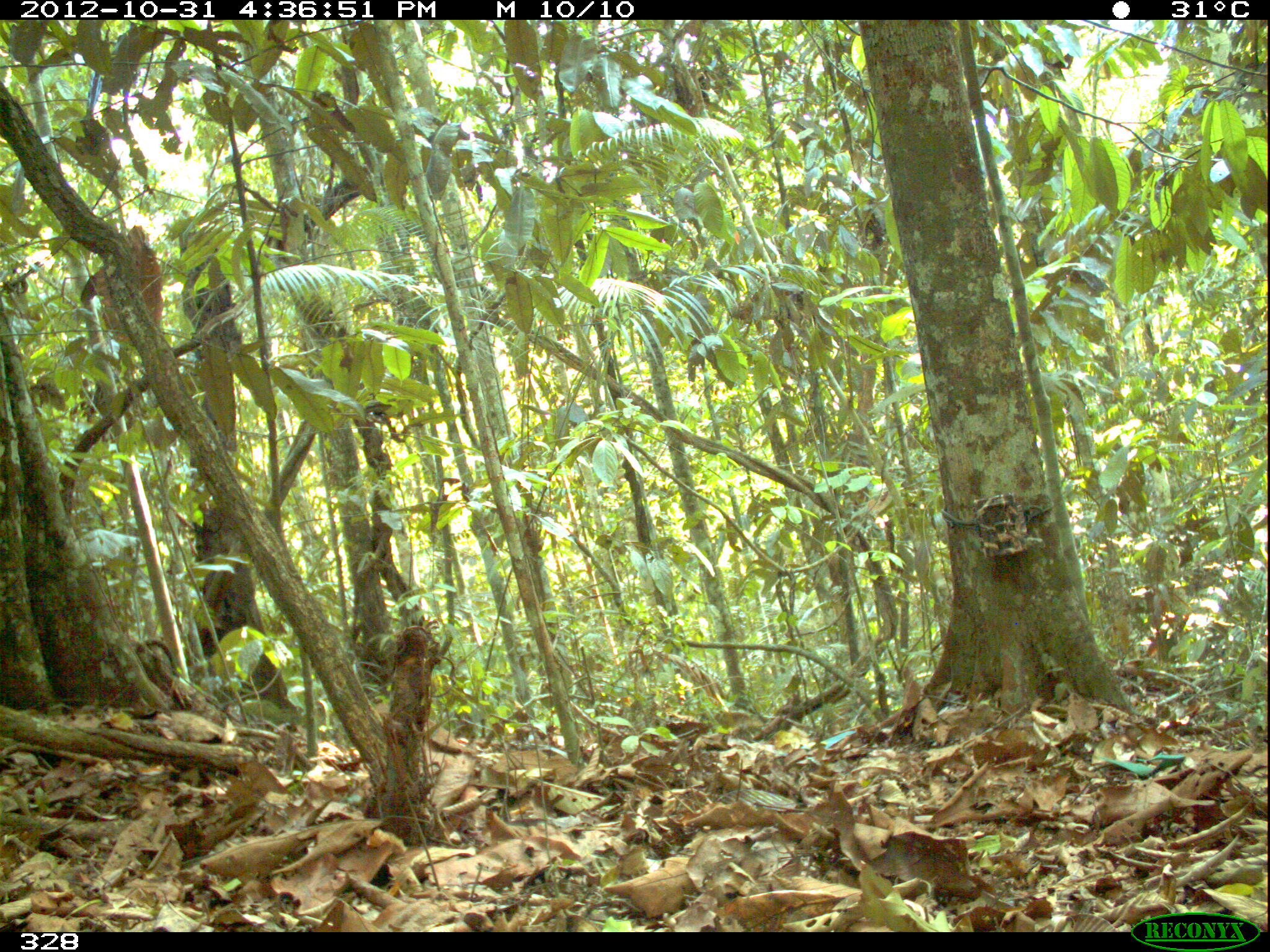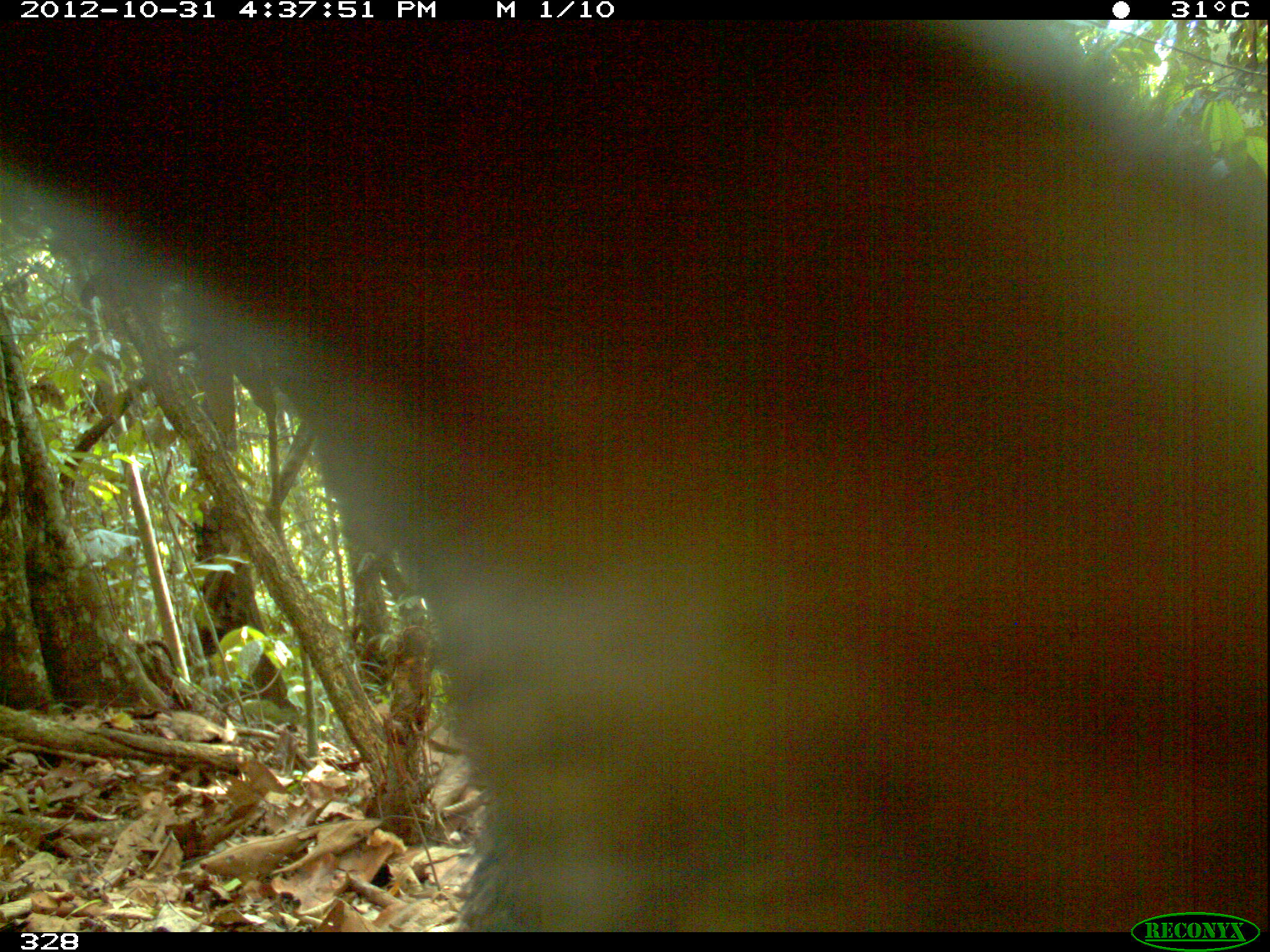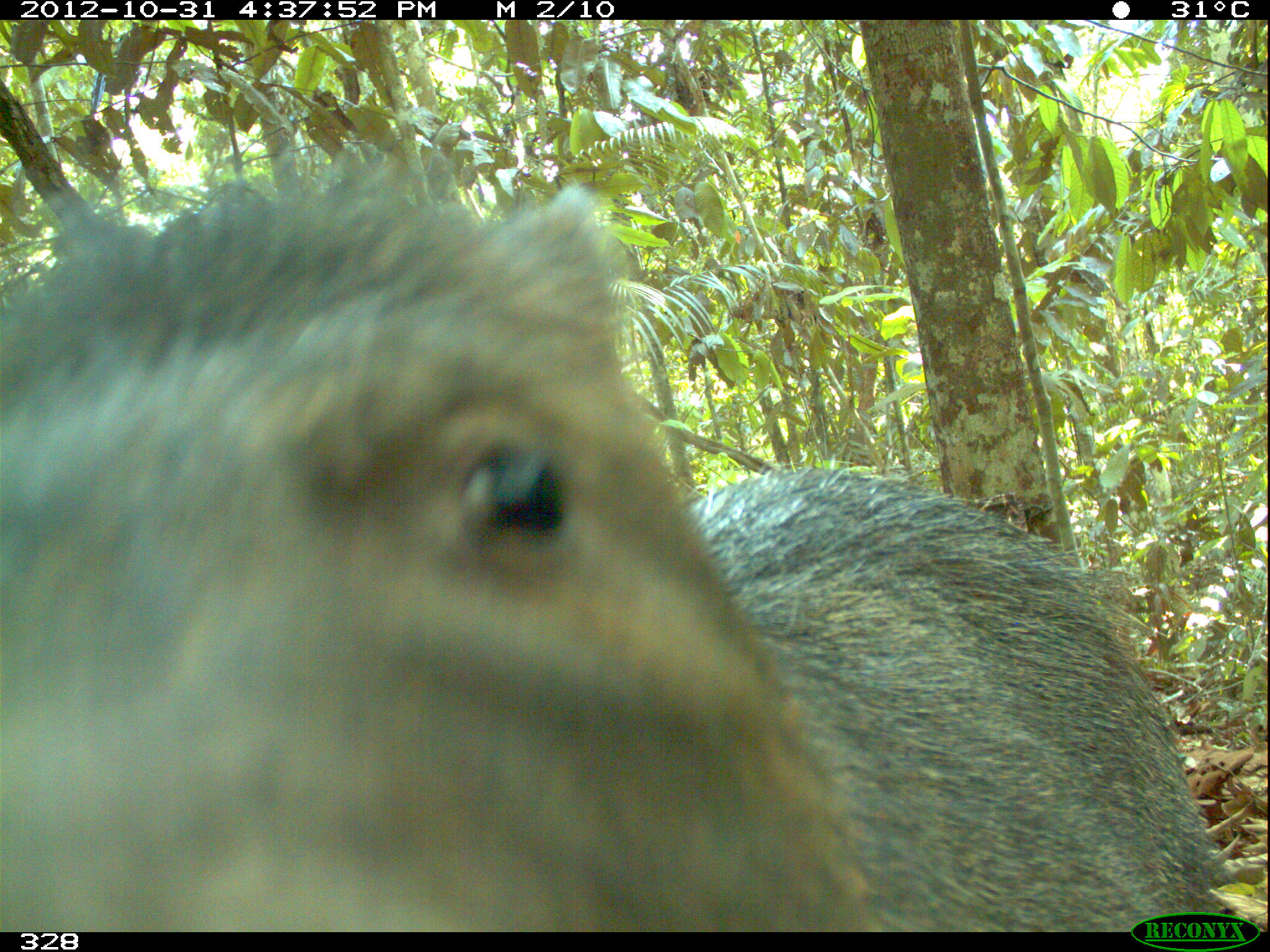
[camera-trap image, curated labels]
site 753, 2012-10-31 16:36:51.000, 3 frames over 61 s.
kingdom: Animalia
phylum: Chordata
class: Mammalia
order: Artiodactyla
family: Tayassuidae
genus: Tayassu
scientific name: Tayassu pecari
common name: white-lipped peccary